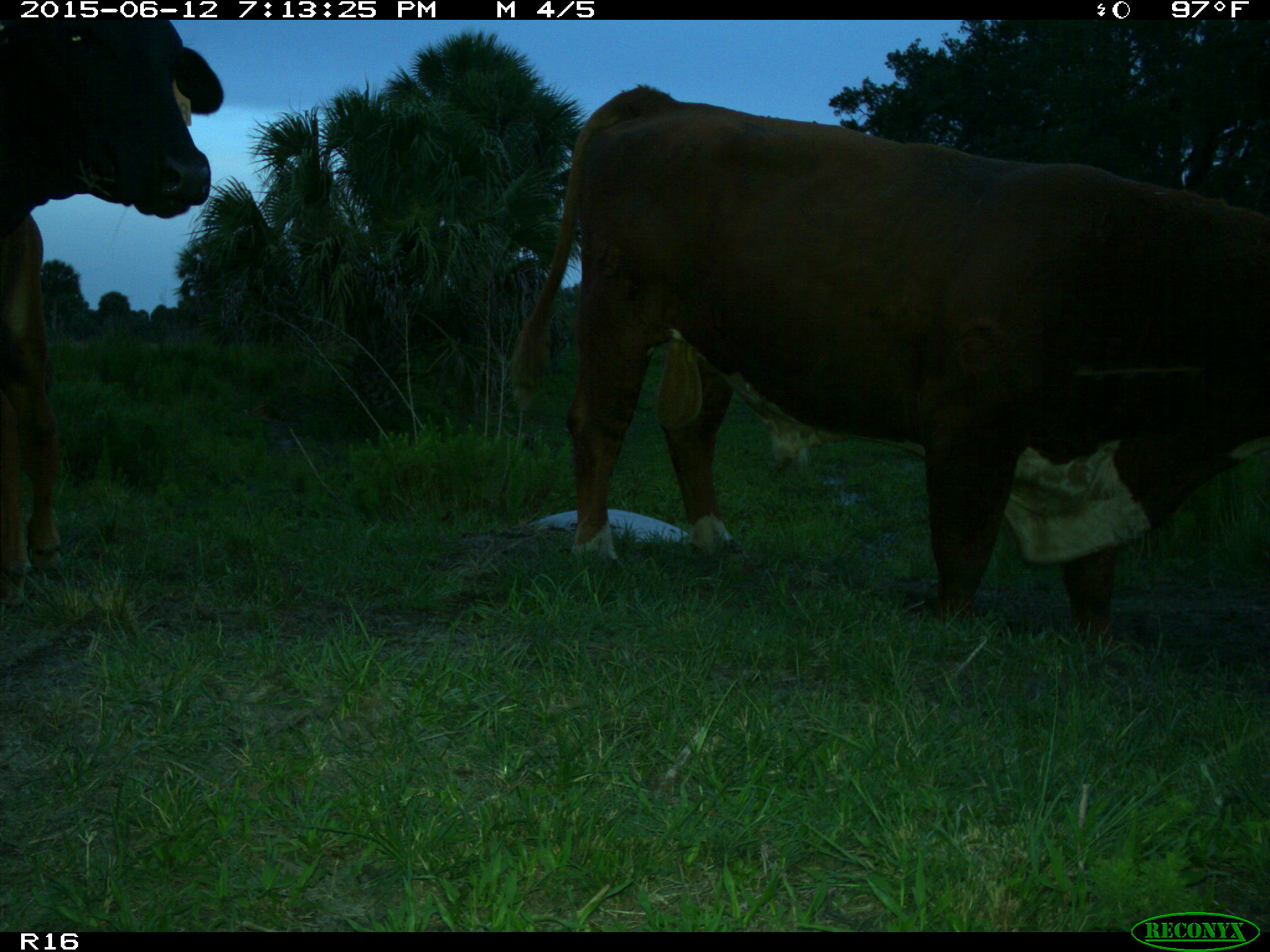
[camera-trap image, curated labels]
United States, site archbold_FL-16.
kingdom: Animalia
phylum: Chordata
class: Mammalia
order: Artiodactyla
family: Bovidae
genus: Bos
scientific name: Bos taurus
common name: domestic cow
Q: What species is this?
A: Bos taurus (domestic cow).